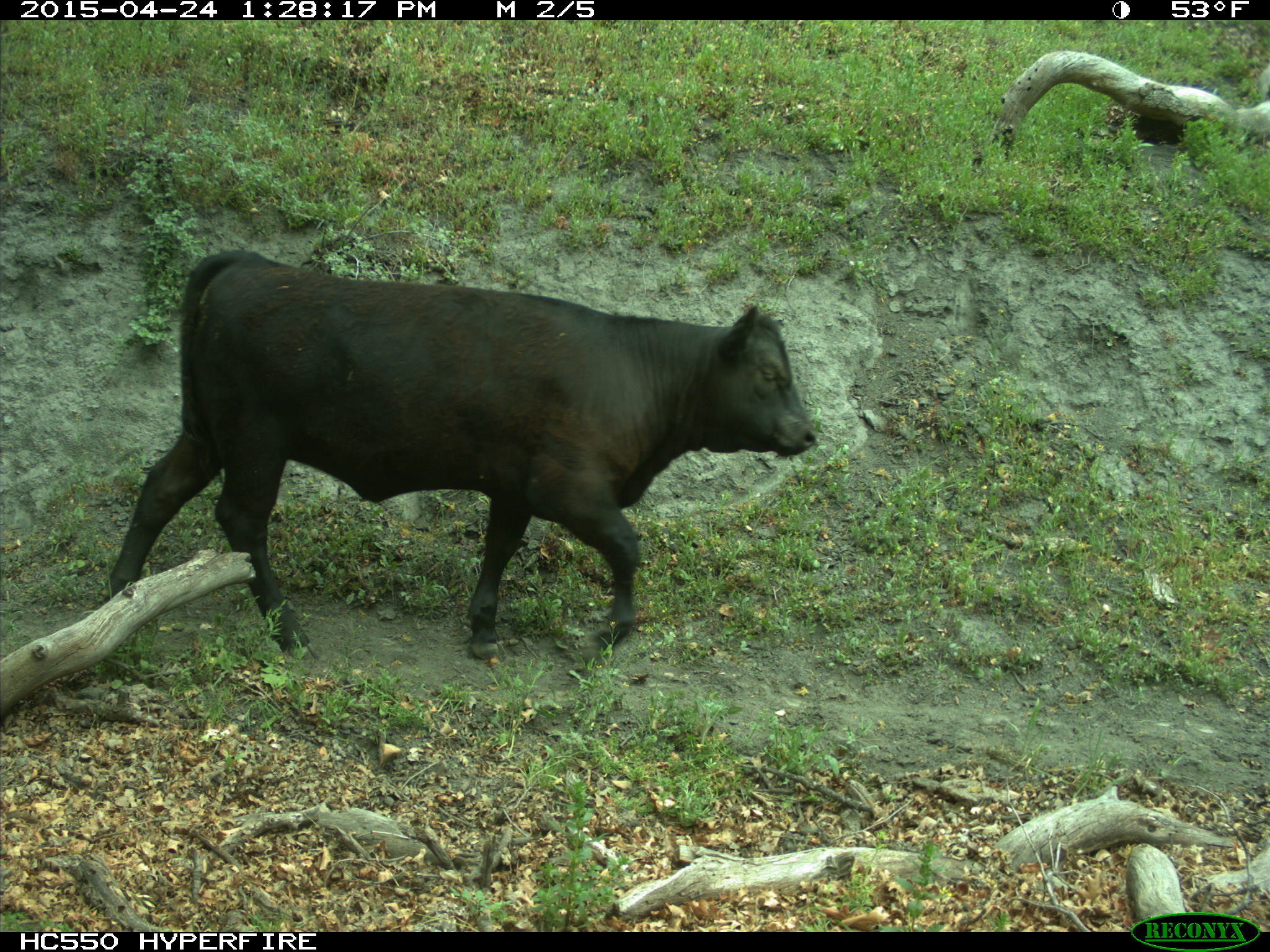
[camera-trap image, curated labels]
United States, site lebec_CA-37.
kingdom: Animalia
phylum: Chordata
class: Mammalia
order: Artiodactyla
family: Bovidae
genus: Bos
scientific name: Bos taurus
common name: domestic cow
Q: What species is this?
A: Bos taurus (domestic cow).